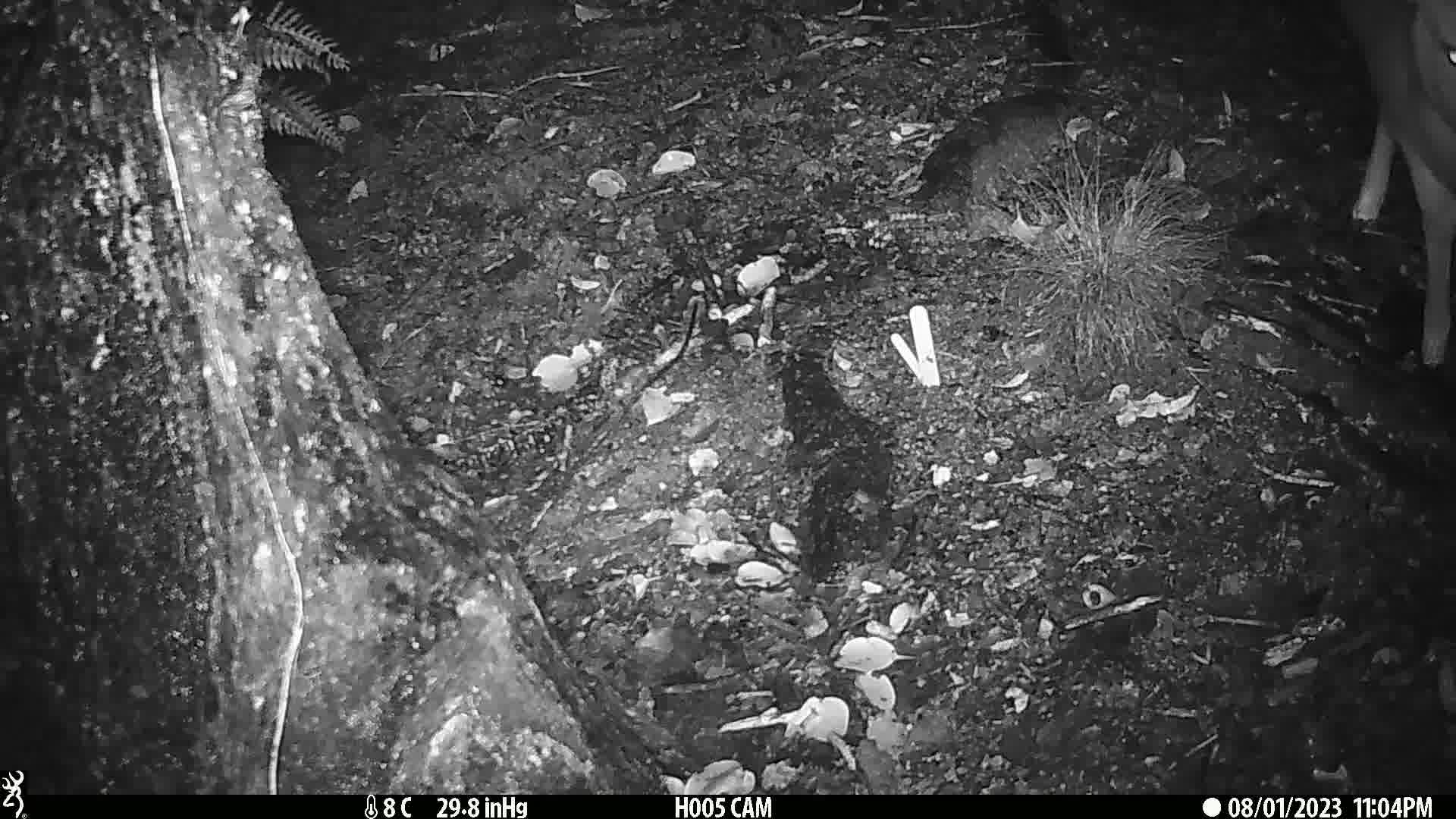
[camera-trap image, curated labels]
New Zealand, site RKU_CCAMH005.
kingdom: Animalia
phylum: Chordata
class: Mammalia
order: Artiodactyla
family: Cervidae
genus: Odocoileus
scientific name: Odocoileus virginianus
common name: white-tailed deer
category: white tailed deer